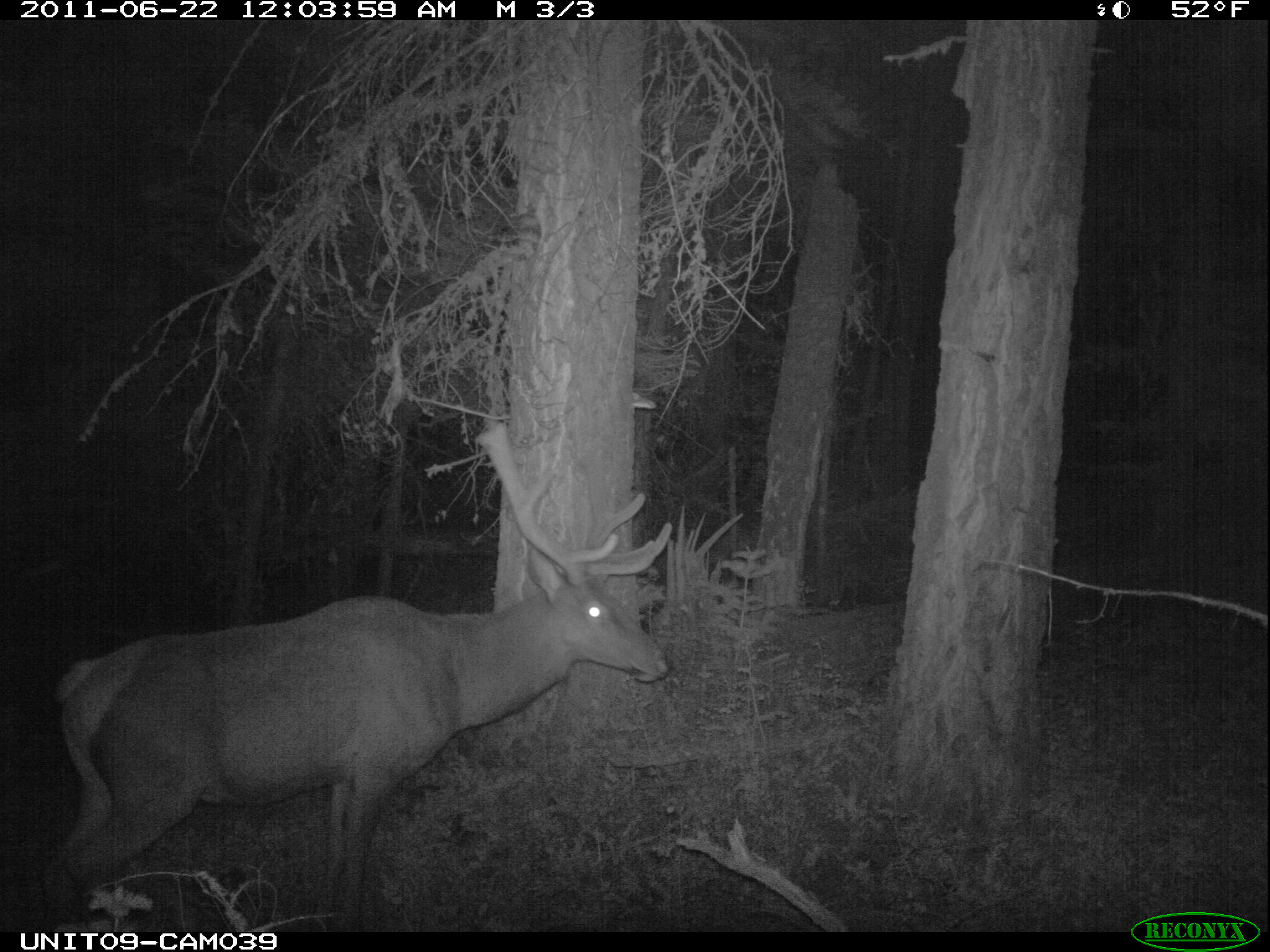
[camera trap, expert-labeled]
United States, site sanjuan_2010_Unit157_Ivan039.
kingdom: Animalia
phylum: Chordata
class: Mammalia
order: Artiodactyla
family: Cervidae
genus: Cervus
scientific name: Cervus elaphus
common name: red deer